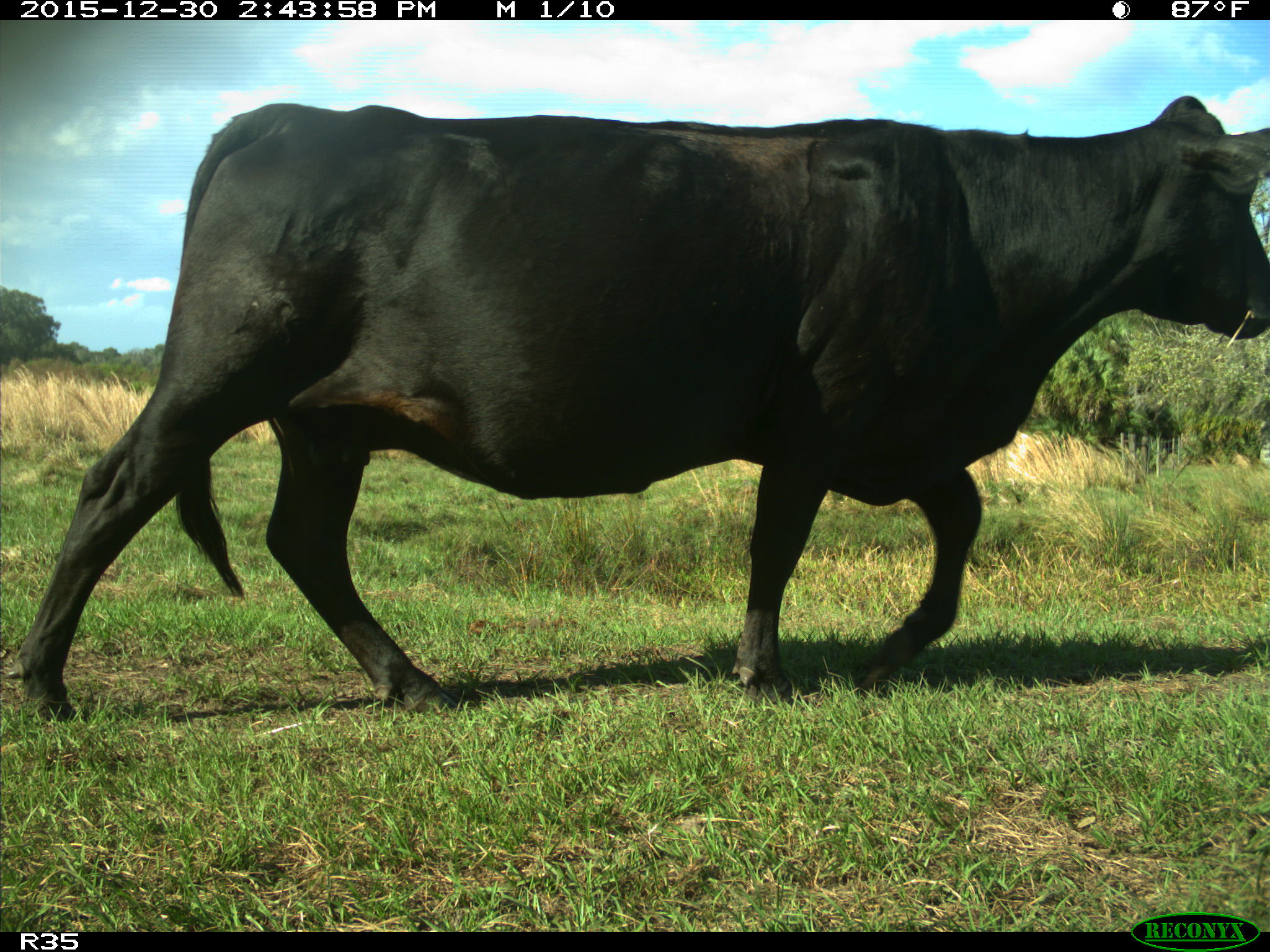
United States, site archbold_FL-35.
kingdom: Animalia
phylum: Chordata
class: Mammalia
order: Artiodactyla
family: Bovidae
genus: Bos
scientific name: Bos taurus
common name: domestic cow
Bos taurus (domestic cow).